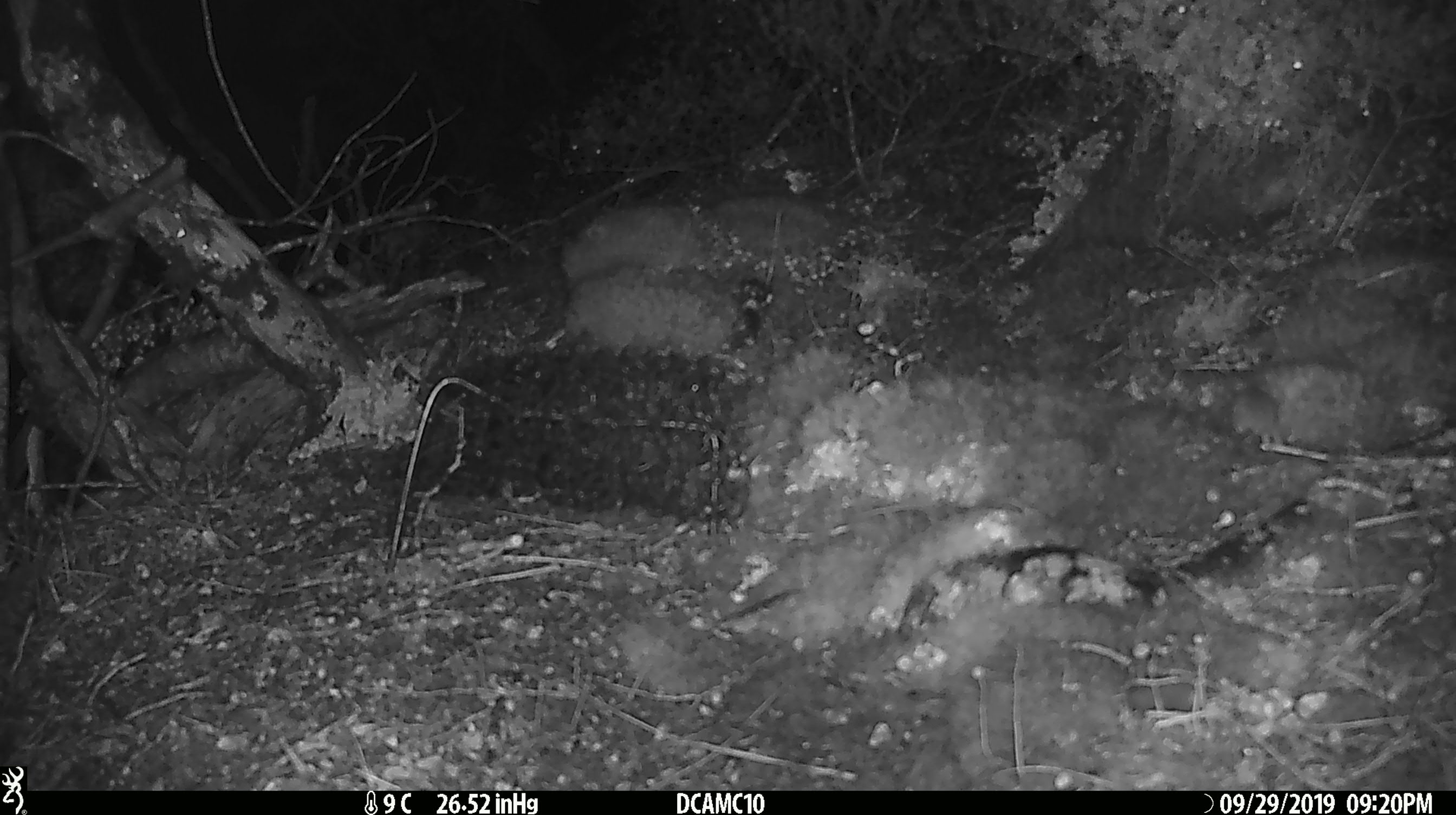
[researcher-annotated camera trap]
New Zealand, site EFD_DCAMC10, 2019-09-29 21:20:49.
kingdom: Animalia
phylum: Chordata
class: Mammalia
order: Rodentia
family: Muridae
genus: Mus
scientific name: Mus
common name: mouse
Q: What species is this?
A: Mouse (Mus).